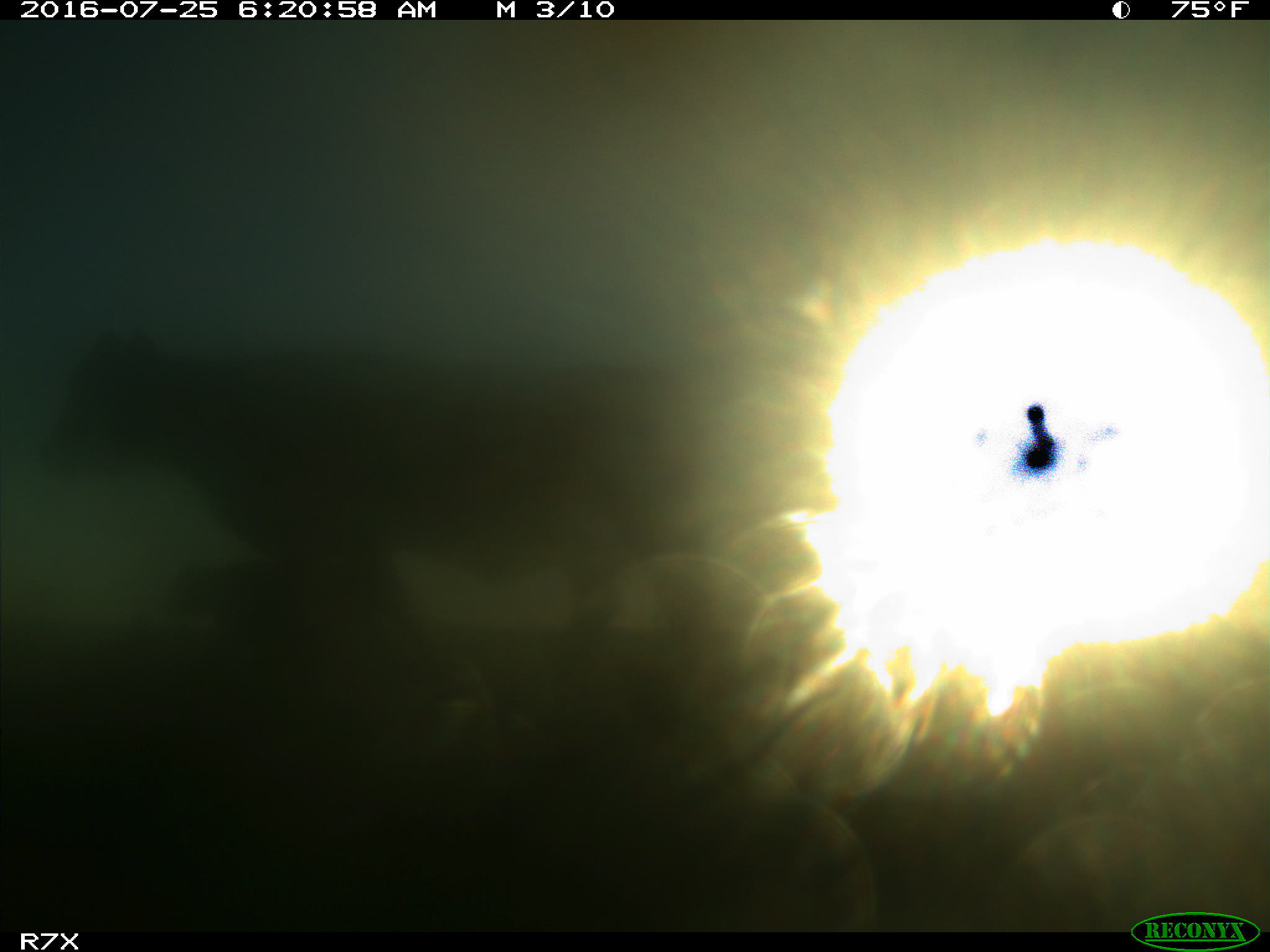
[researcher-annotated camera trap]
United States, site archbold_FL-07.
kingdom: Animalia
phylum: Chordata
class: Mammalia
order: Artiodactyla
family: Bovidae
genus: Bos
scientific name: Bos taurus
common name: domestic cow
Bos taurus (domestic cow).